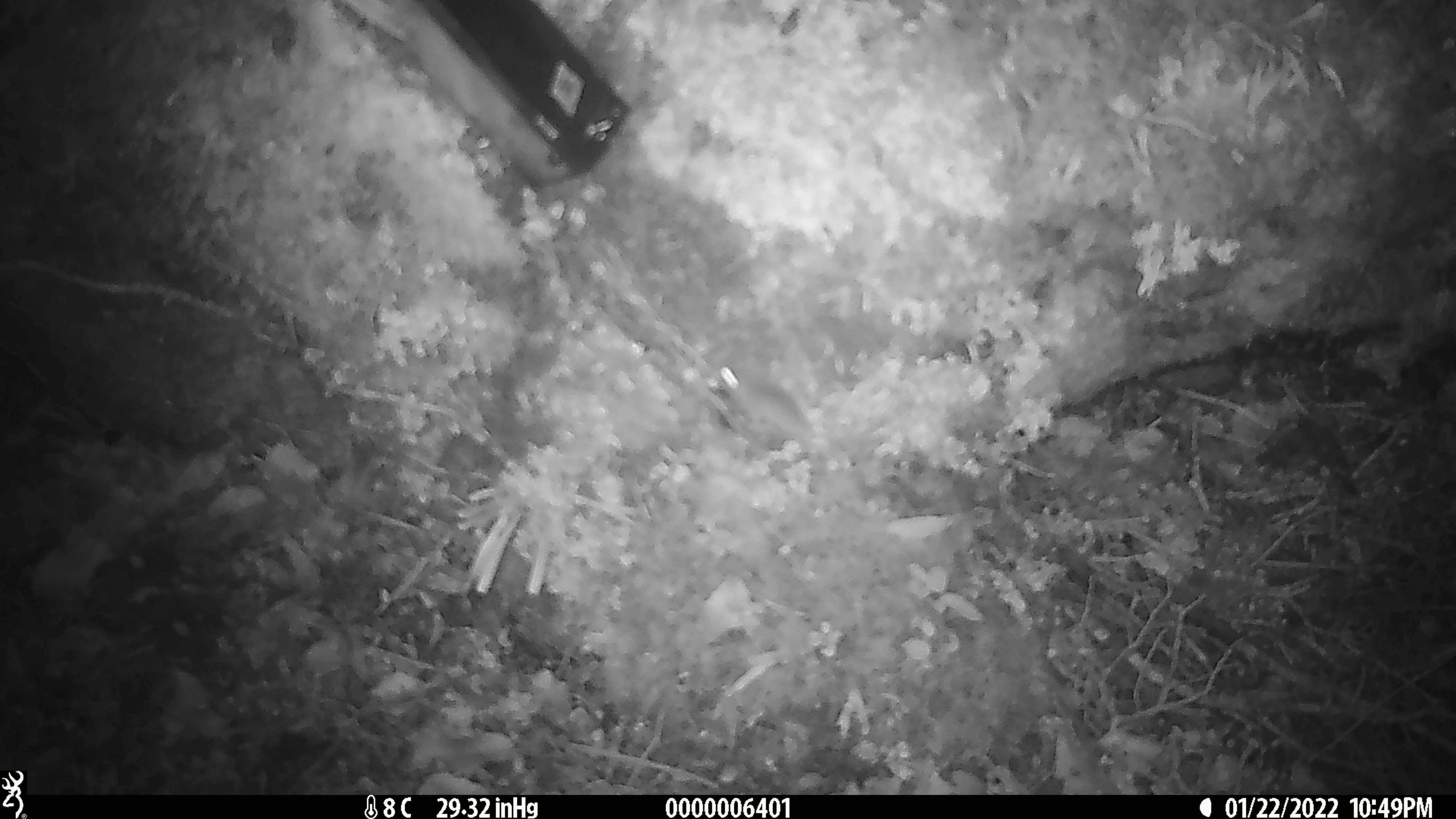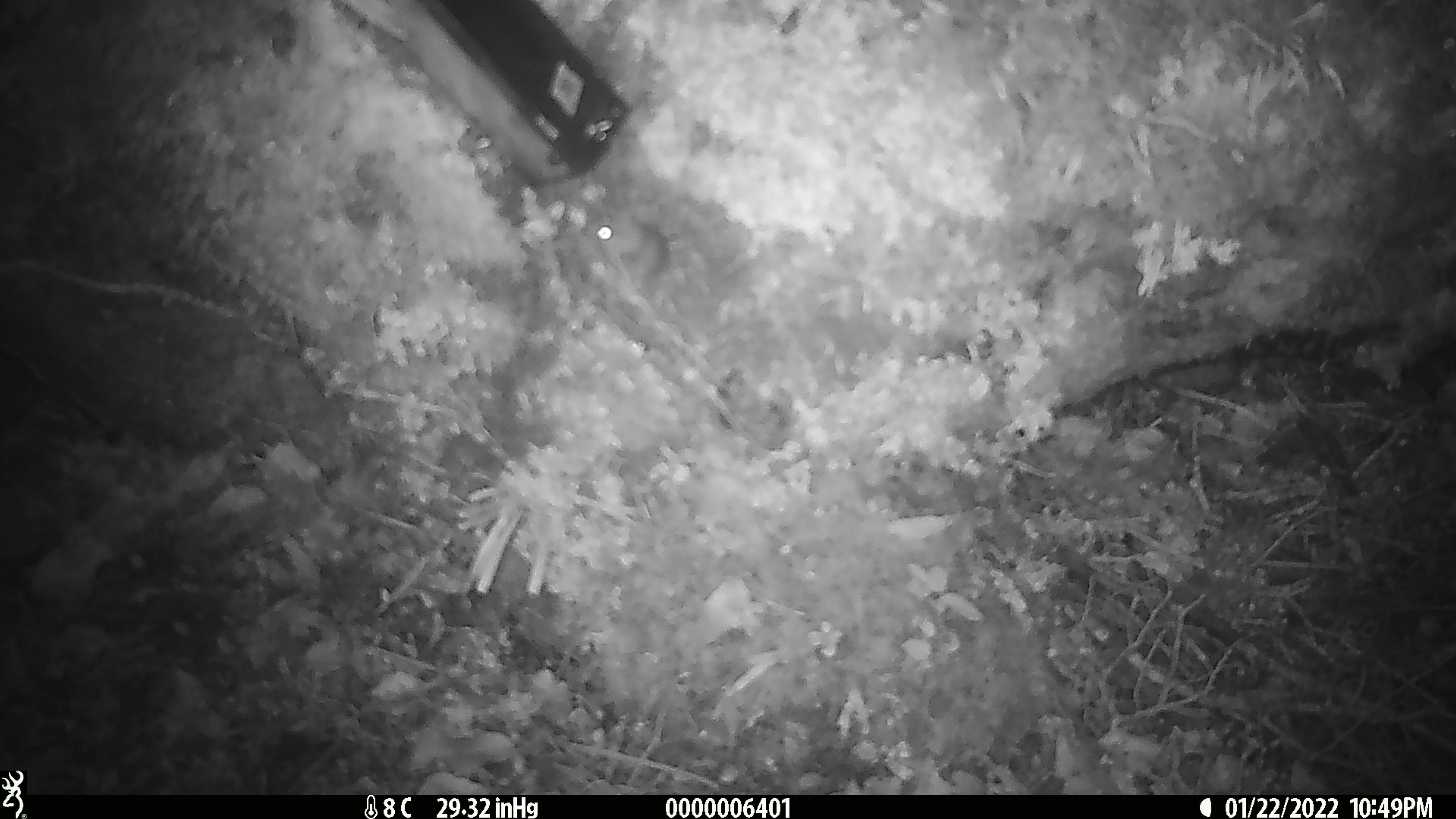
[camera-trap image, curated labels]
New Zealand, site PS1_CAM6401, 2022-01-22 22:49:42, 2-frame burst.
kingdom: Animalia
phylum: Chordata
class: Mammalia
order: Rodentia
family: Muridae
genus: Mus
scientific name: Mus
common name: mouse